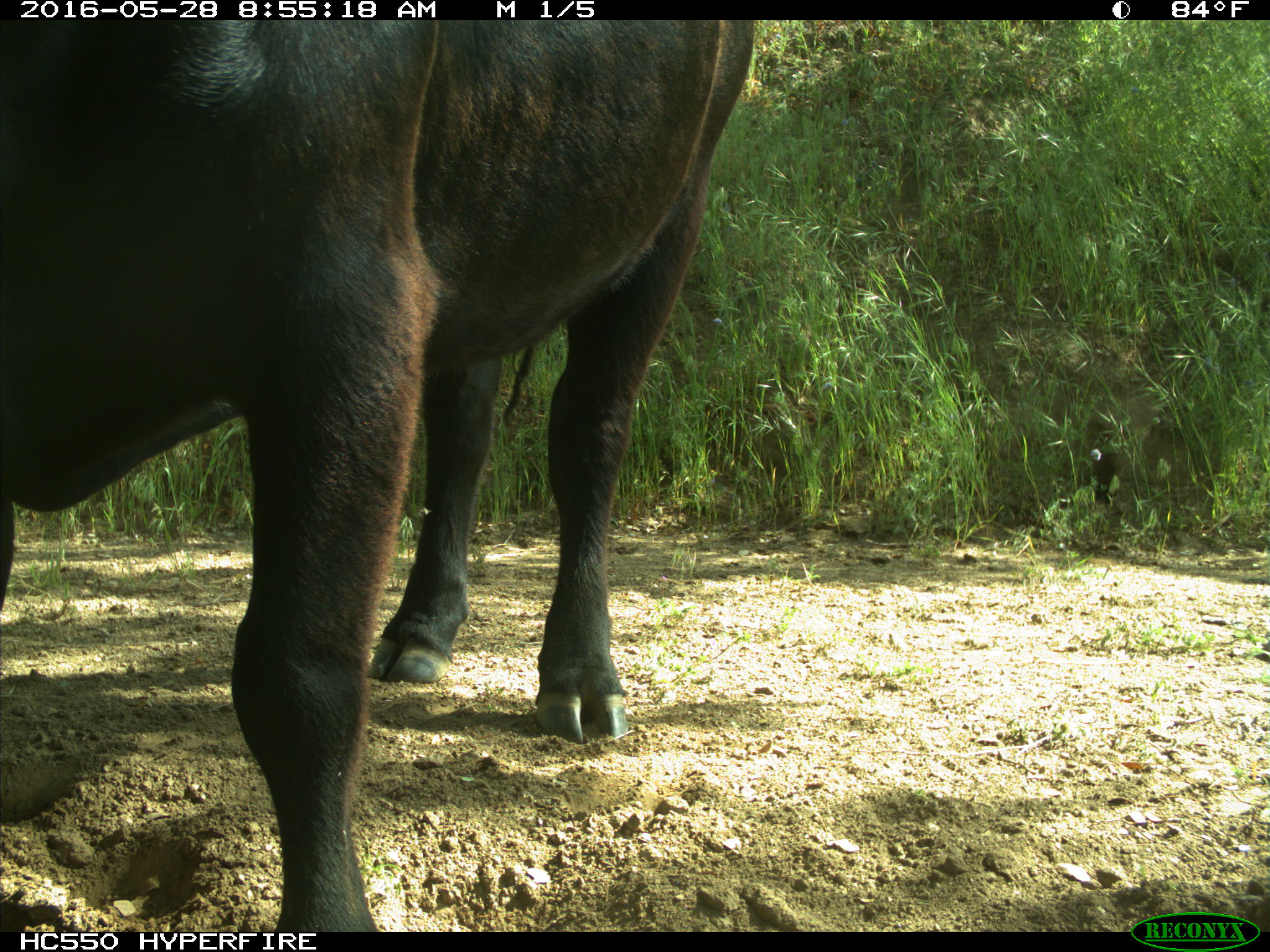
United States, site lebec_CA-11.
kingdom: Animalia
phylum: Chordata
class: Mammalia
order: Artiodactyla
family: Bovidae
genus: Bos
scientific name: Bos taurus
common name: domestic cow